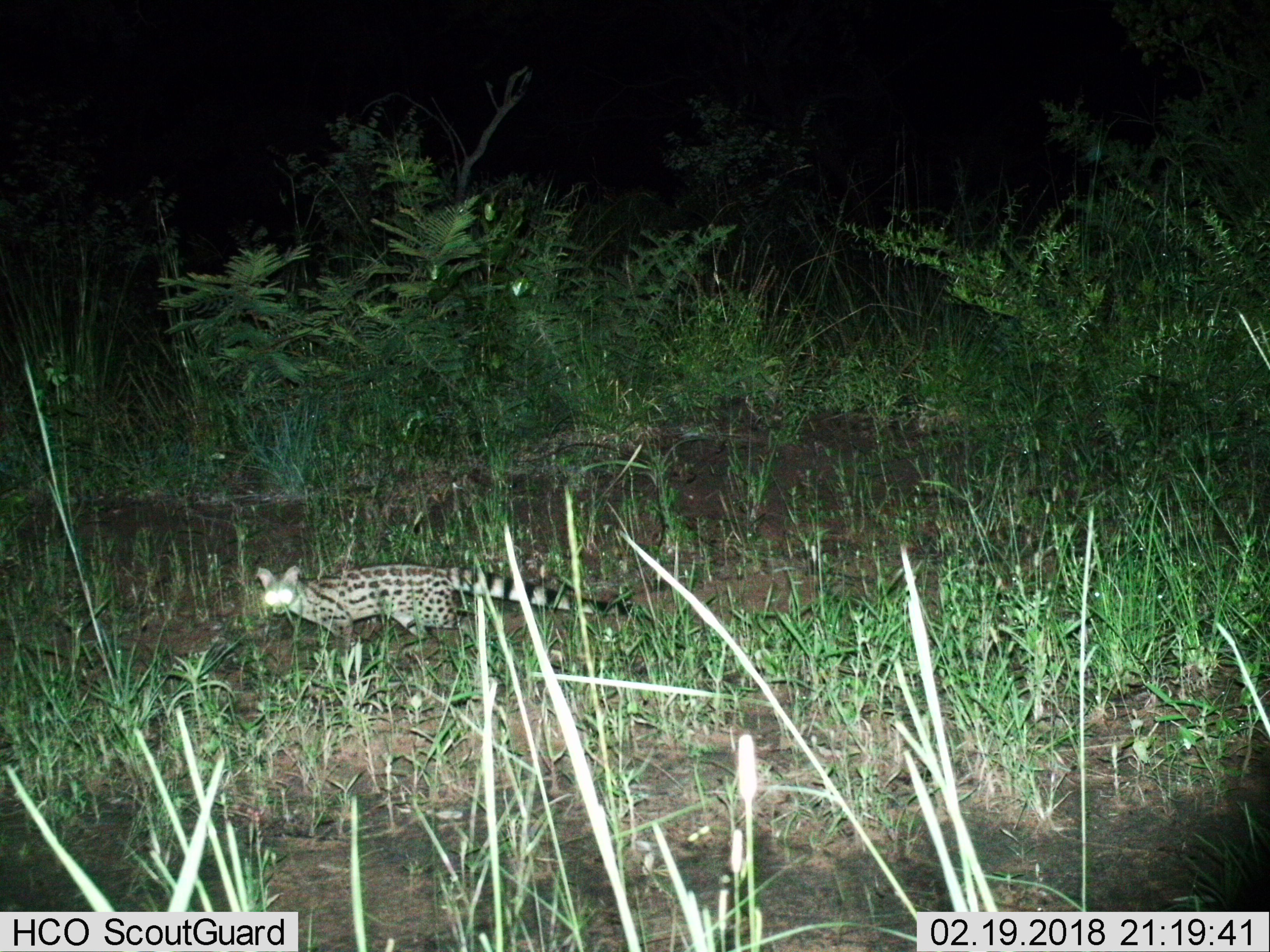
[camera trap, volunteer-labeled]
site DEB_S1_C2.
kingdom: Animalia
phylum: Chordata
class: Mammalia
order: Carnivora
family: Viverridae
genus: Genetta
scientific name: Genetta genetta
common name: small-spotted genet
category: genetcommonsmallspotted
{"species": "genetcommonsmallspotted (small-spotted genet) (Genetta genetta)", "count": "1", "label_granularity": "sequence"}